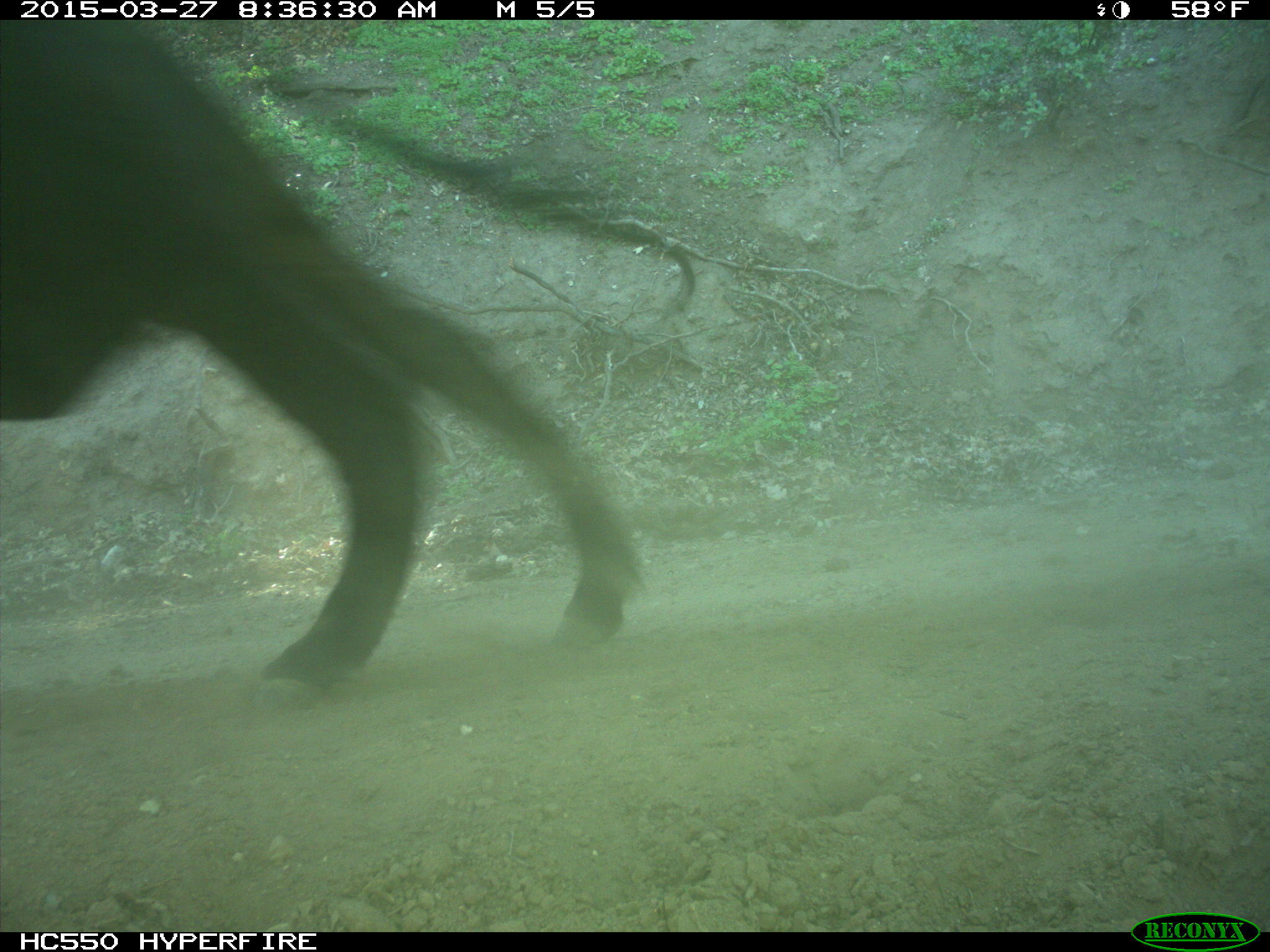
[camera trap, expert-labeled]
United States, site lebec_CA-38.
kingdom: Animalia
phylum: Chordata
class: Mammalia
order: Artiodactyla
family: Bovidae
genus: Bos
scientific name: Bos taurus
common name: domestic cow